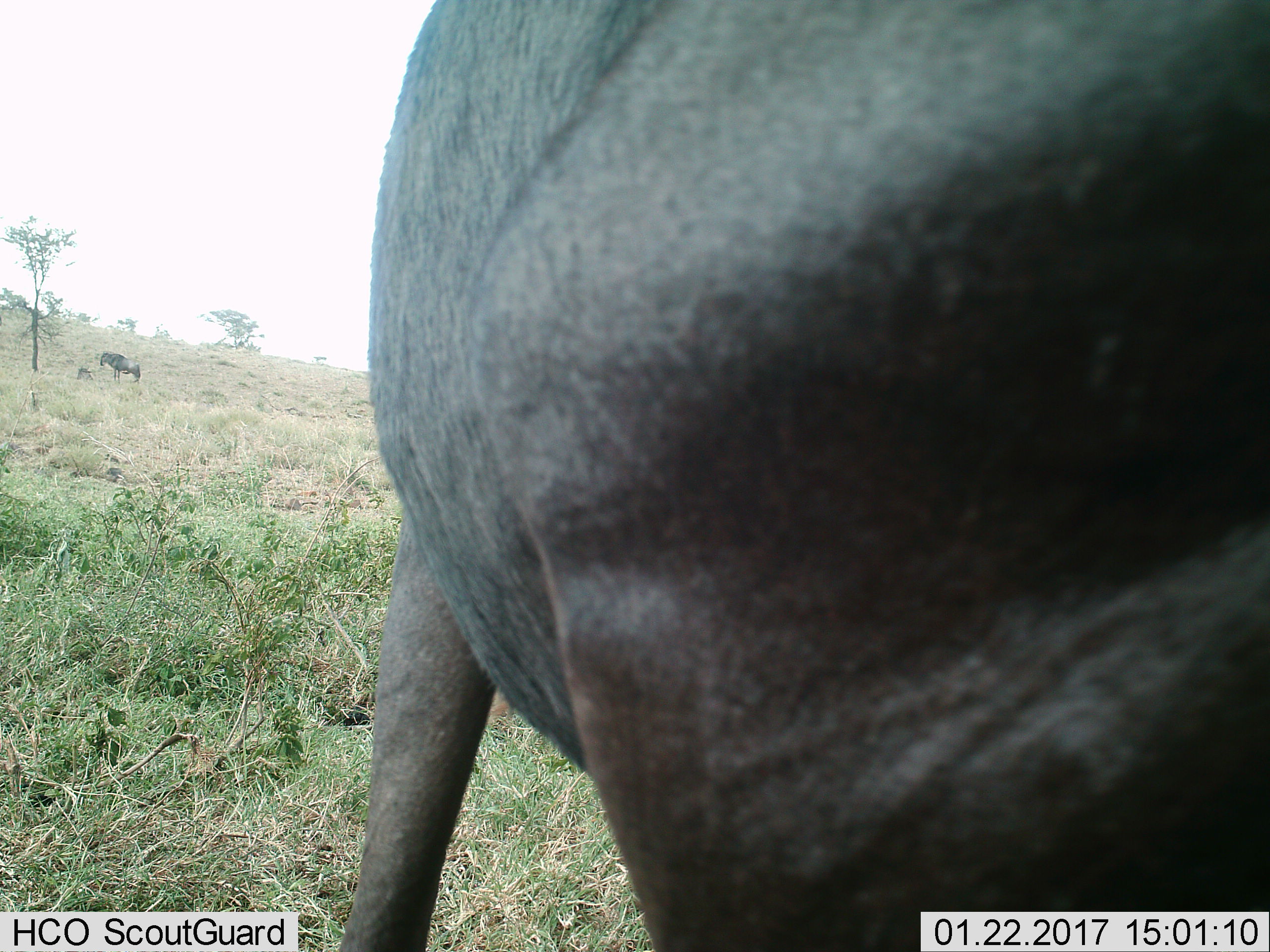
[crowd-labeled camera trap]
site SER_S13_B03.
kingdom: Animalia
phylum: Chordata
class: Mammalia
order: Artiodactyla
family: Bovidae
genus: Connochaetes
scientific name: Connochaetes taurinus taurinus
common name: blue wildebeest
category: wildebeestblue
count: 3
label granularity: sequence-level